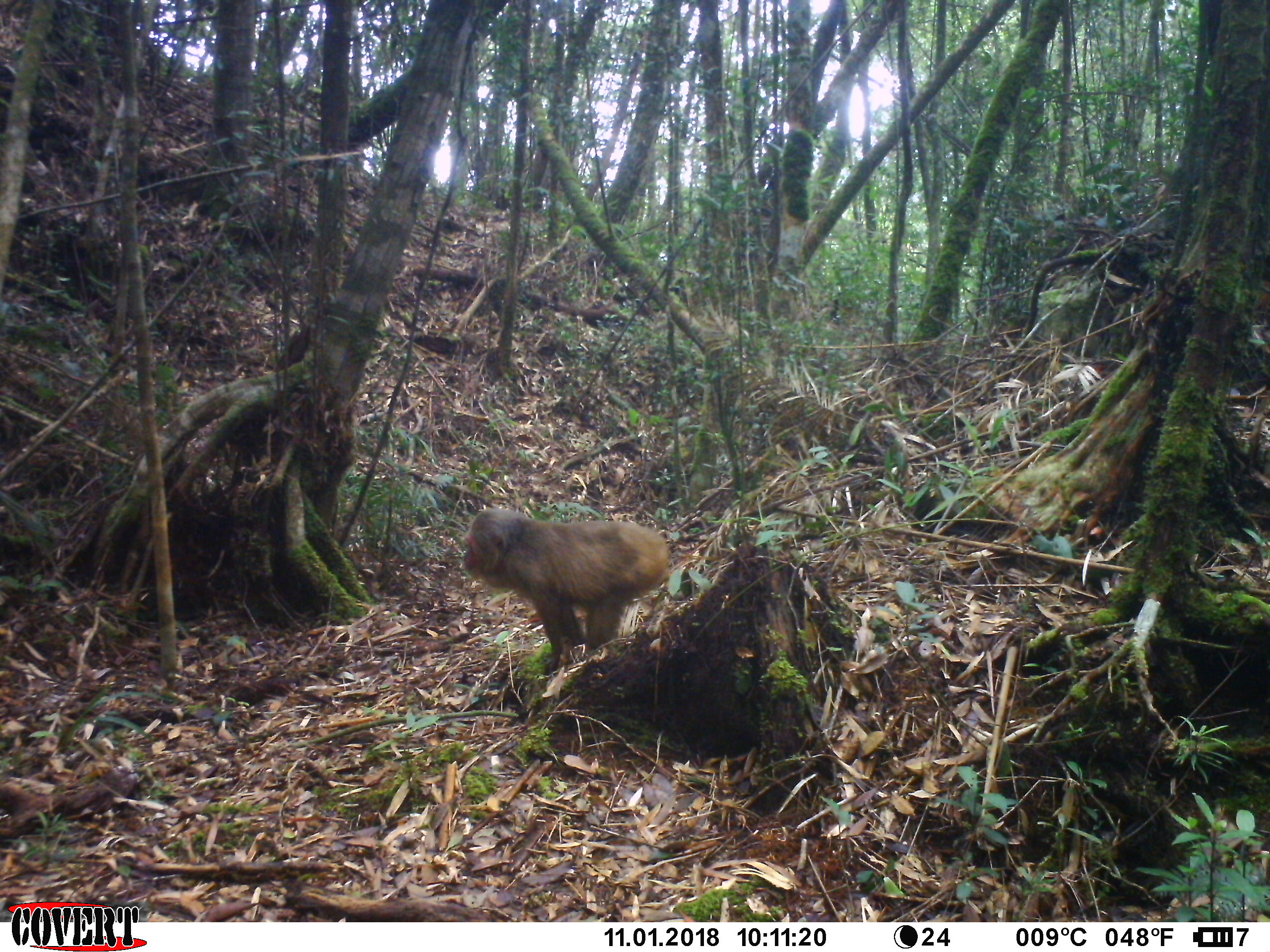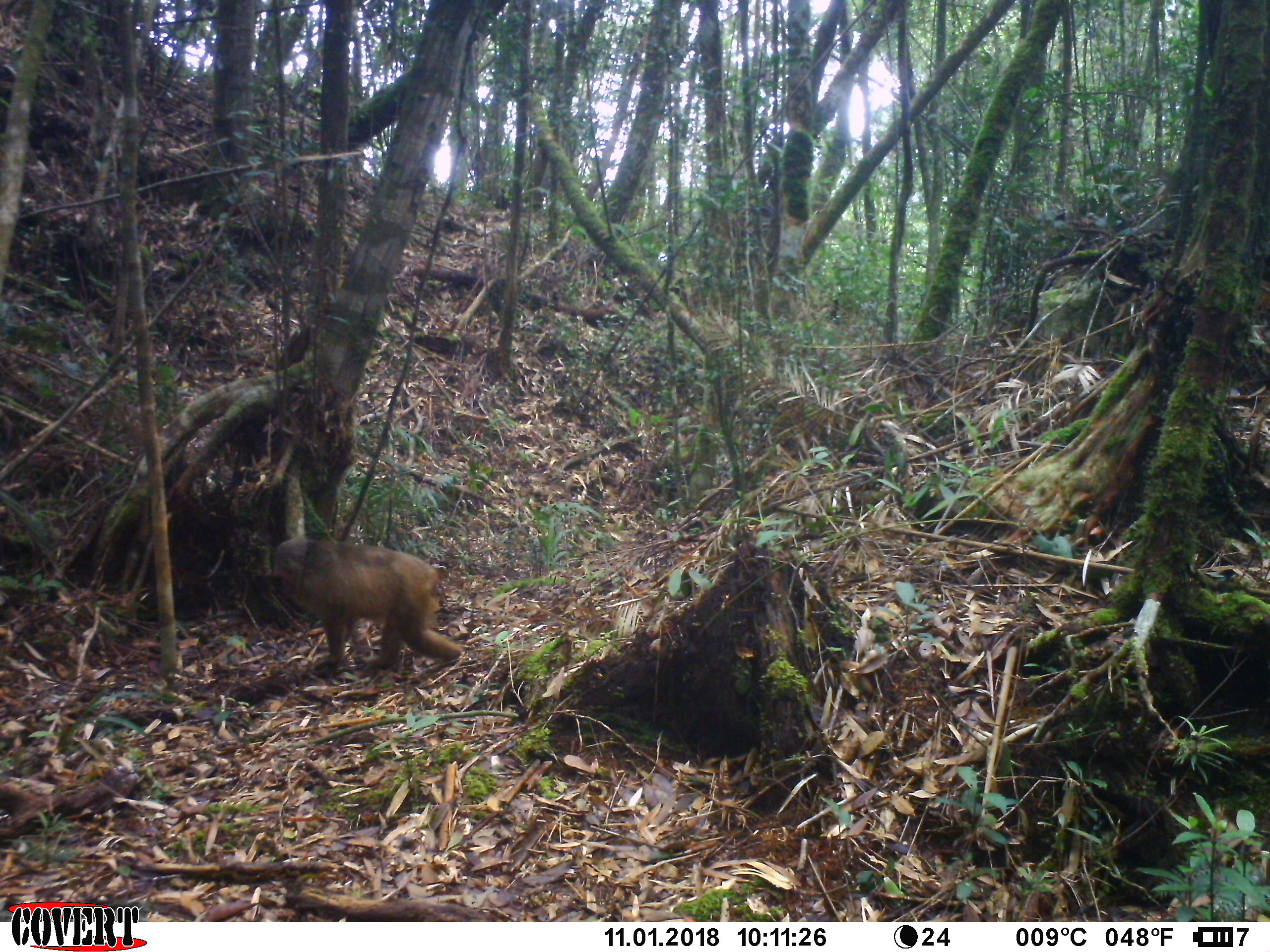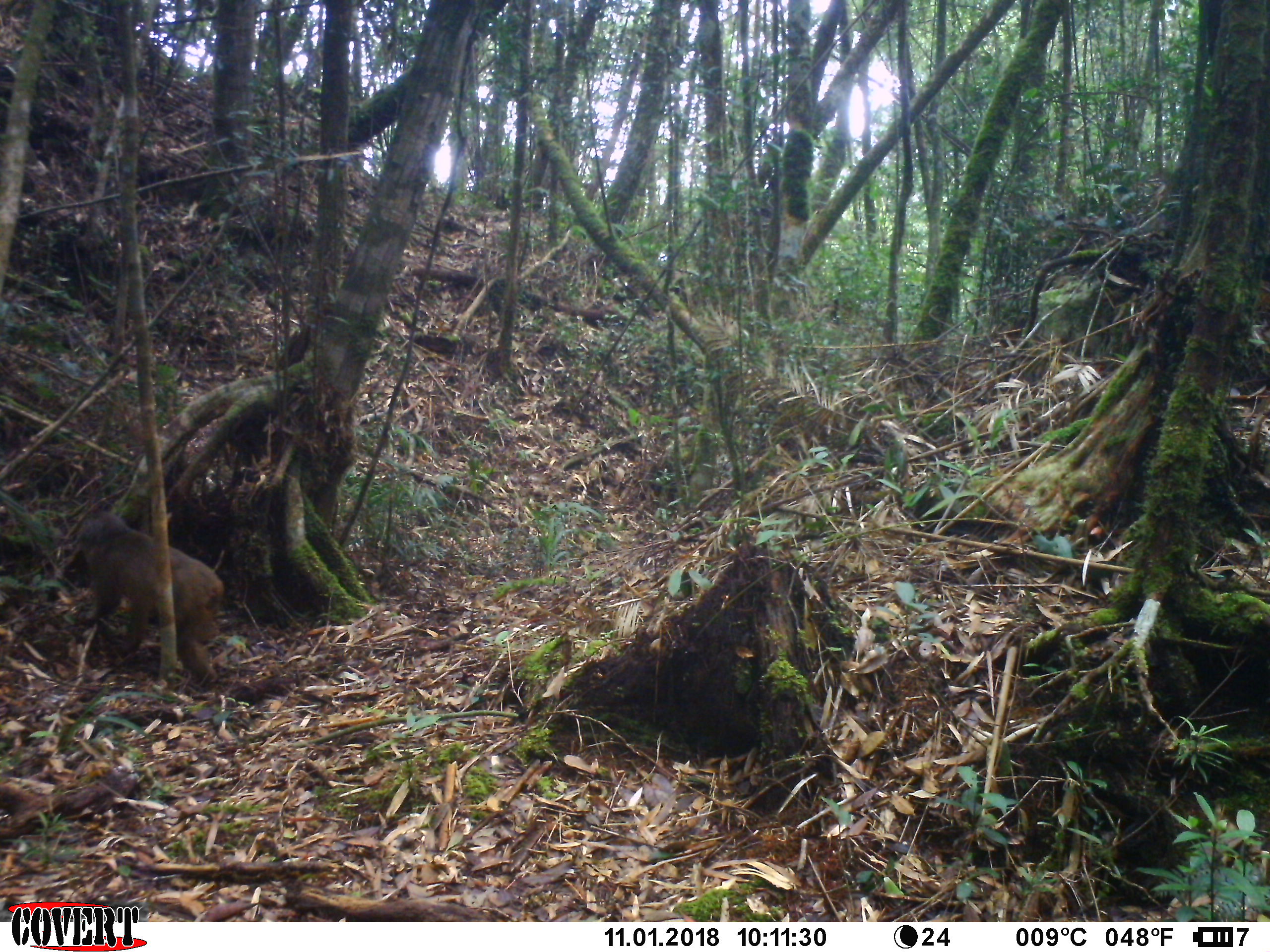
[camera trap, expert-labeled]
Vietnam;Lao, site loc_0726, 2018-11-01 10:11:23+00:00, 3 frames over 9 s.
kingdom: Animalia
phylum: Chordata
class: Mammalia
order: Primates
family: Cercopithecidae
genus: Macaca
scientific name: Macaca arctoides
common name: stump-tailed macaque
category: stump tailed macaque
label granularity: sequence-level